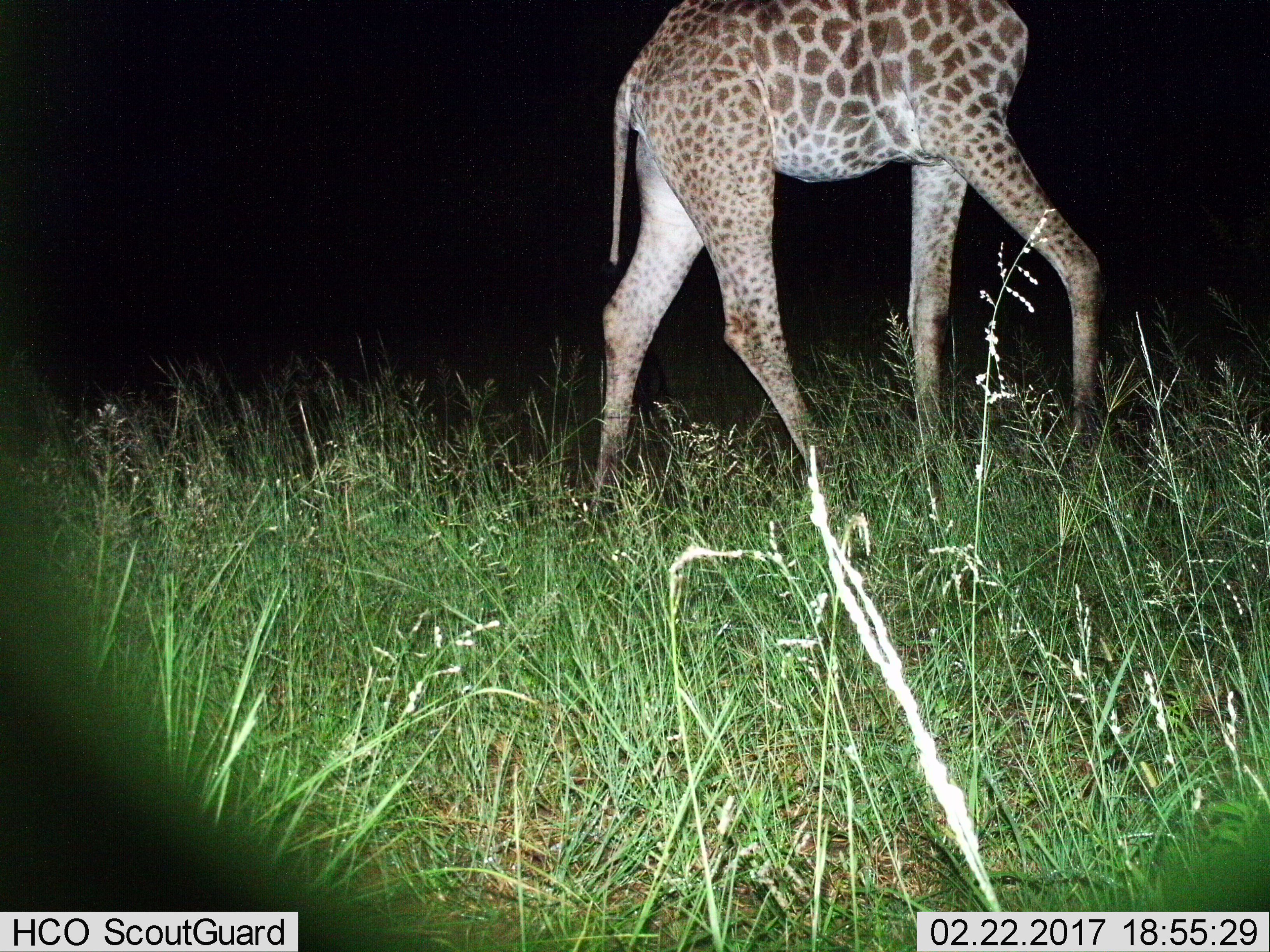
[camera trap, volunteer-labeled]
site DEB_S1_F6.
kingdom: Animalia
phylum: Chordata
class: Mammalia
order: Artiodactyla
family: Giraffidae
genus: Giraffa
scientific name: Giraffa camelopardalis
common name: giraffe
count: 1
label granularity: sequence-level